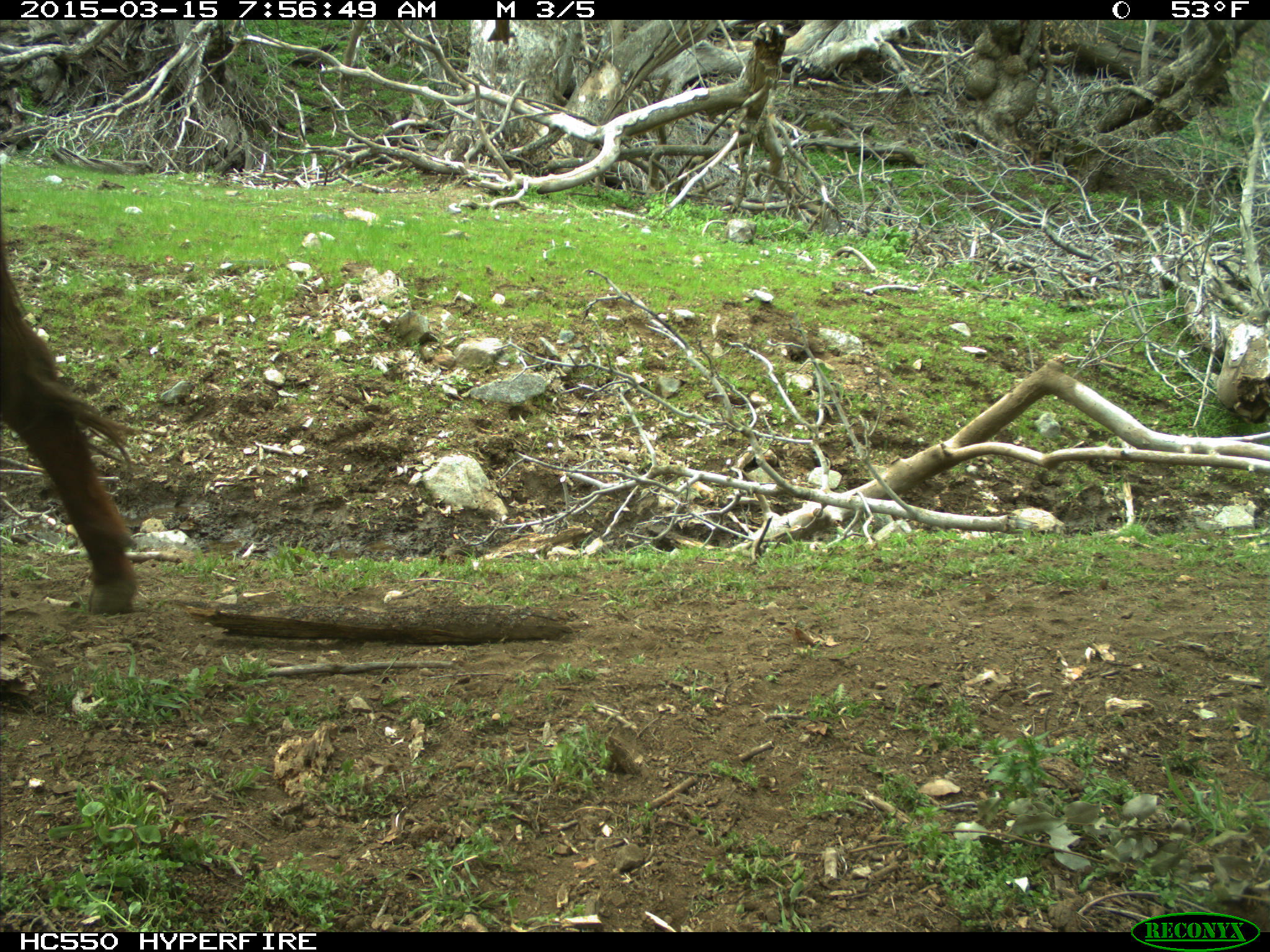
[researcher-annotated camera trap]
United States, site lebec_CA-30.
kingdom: Animalia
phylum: Chordata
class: Mammalia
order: Artiodactyla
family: Bovidae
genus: Bos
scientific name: Bos taurus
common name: domestic cow